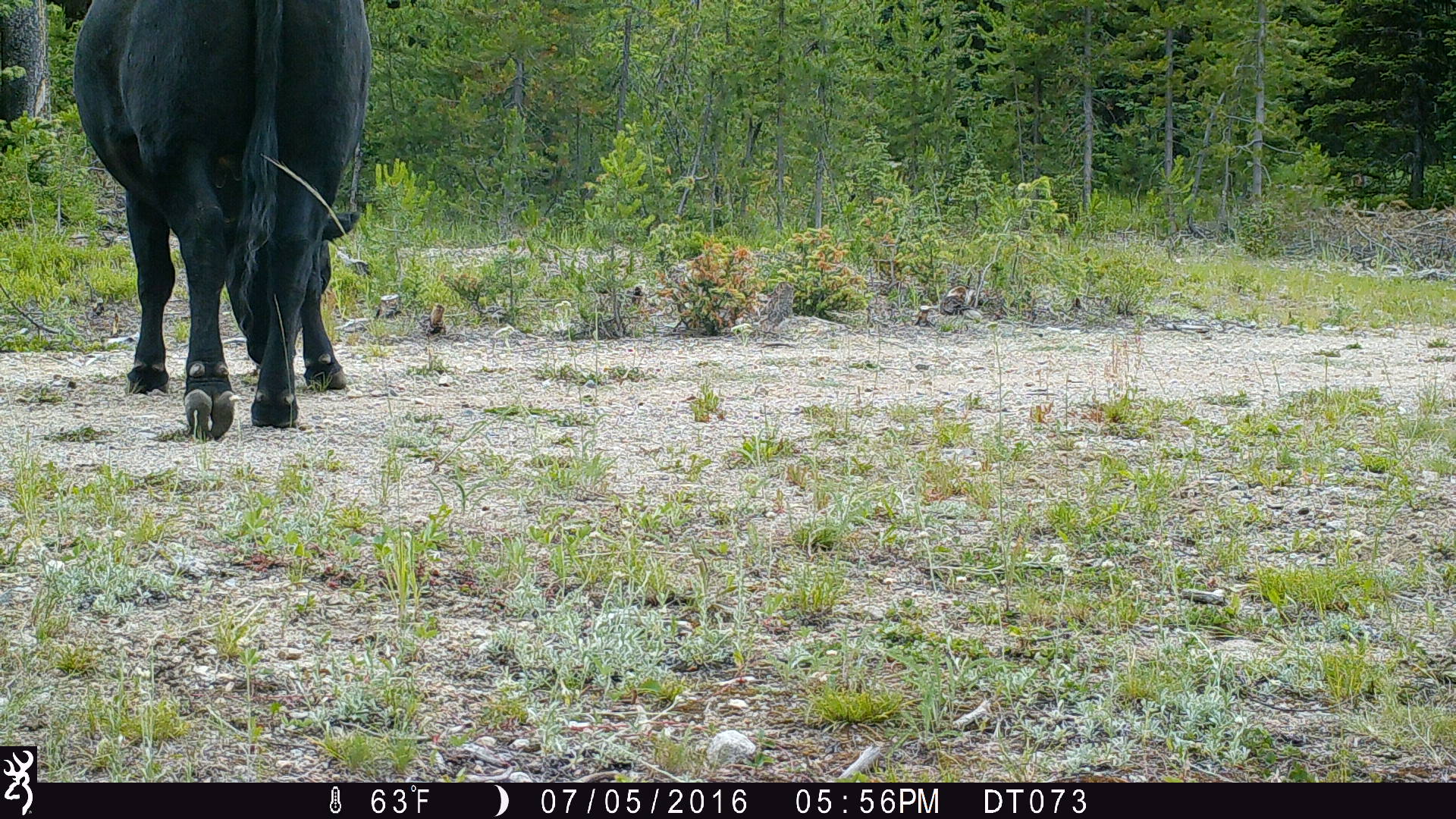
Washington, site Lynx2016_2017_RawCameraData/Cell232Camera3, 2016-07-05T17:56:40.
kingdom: Animalia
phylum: Chordata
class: Mammalia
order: Artiodactyla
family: Bovidae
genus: Bos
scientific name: Bos taurus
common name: domestic cattle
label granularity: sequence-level